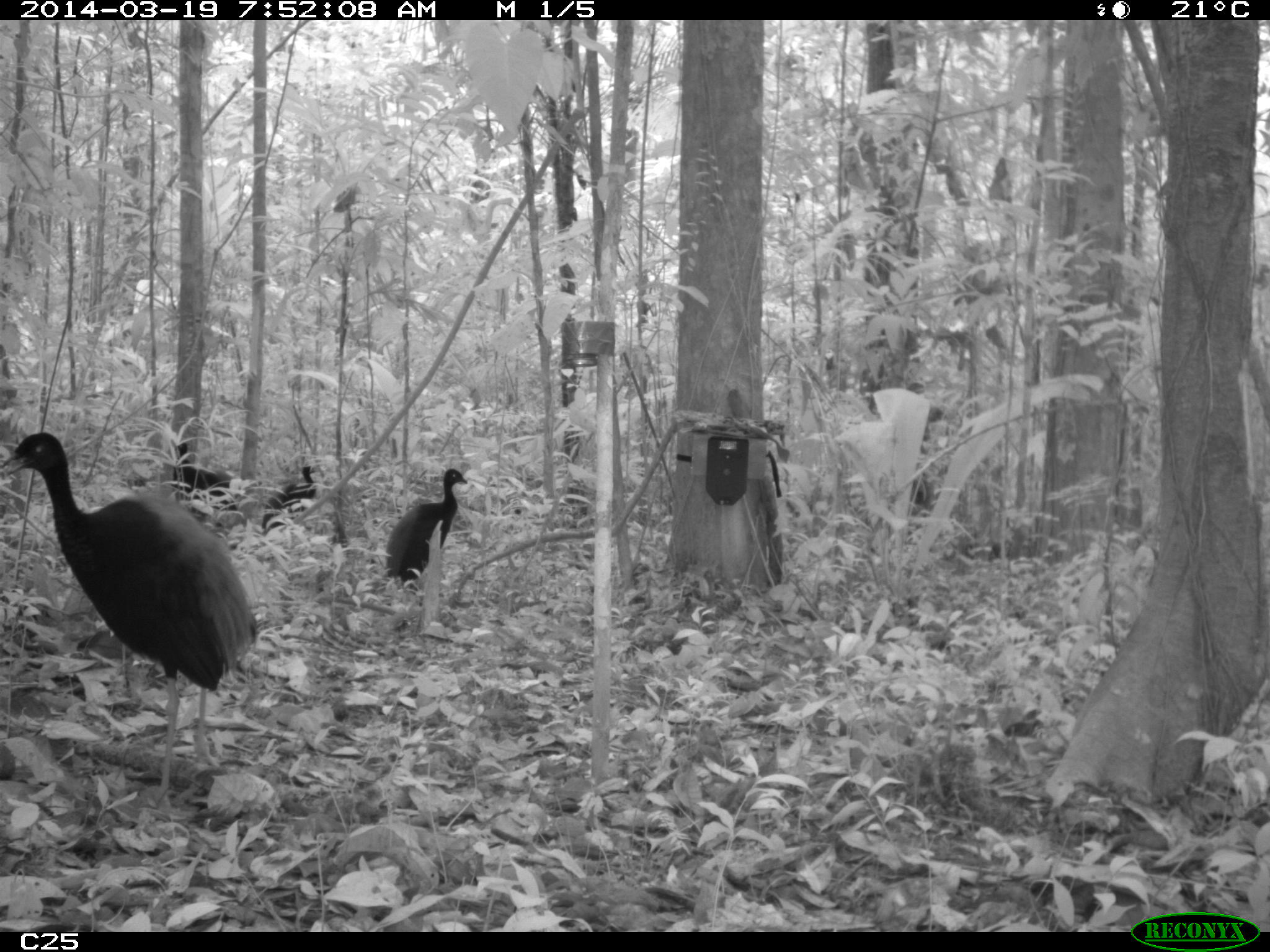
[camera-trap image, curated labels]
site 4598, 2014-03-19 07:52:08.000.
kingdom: Animalia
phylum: Chordata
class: Aves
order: Gruiformes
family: Psophiidae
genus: Psophia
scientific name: Psophia crepitans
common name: gray-winged trumpeter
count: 6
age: adult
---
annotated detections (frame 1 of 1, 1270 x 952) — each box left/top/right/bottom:
psophia crepitans: 0/431/258/808; 385/468/467/588; 172/442/239/527; 261/465/317/536